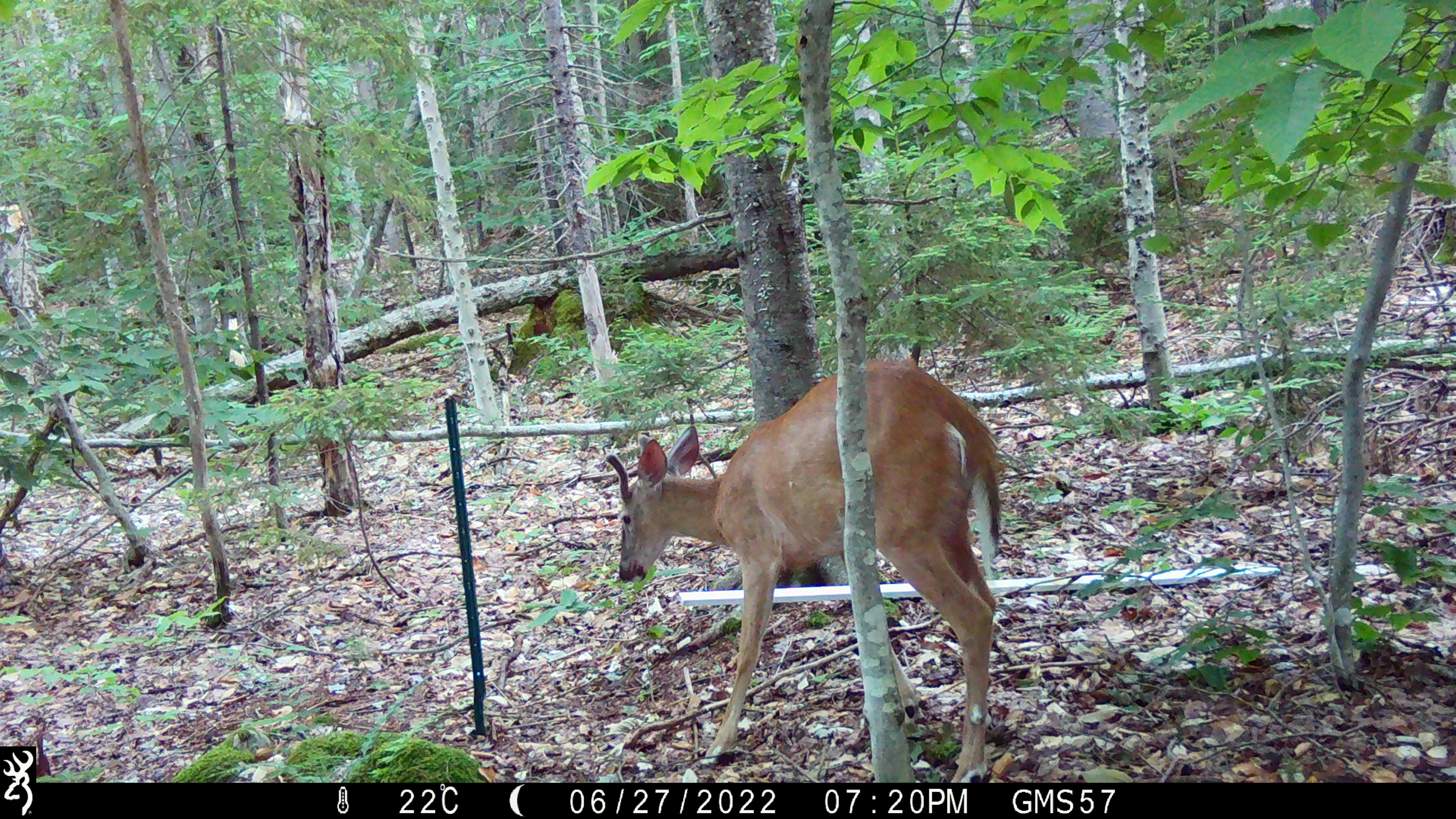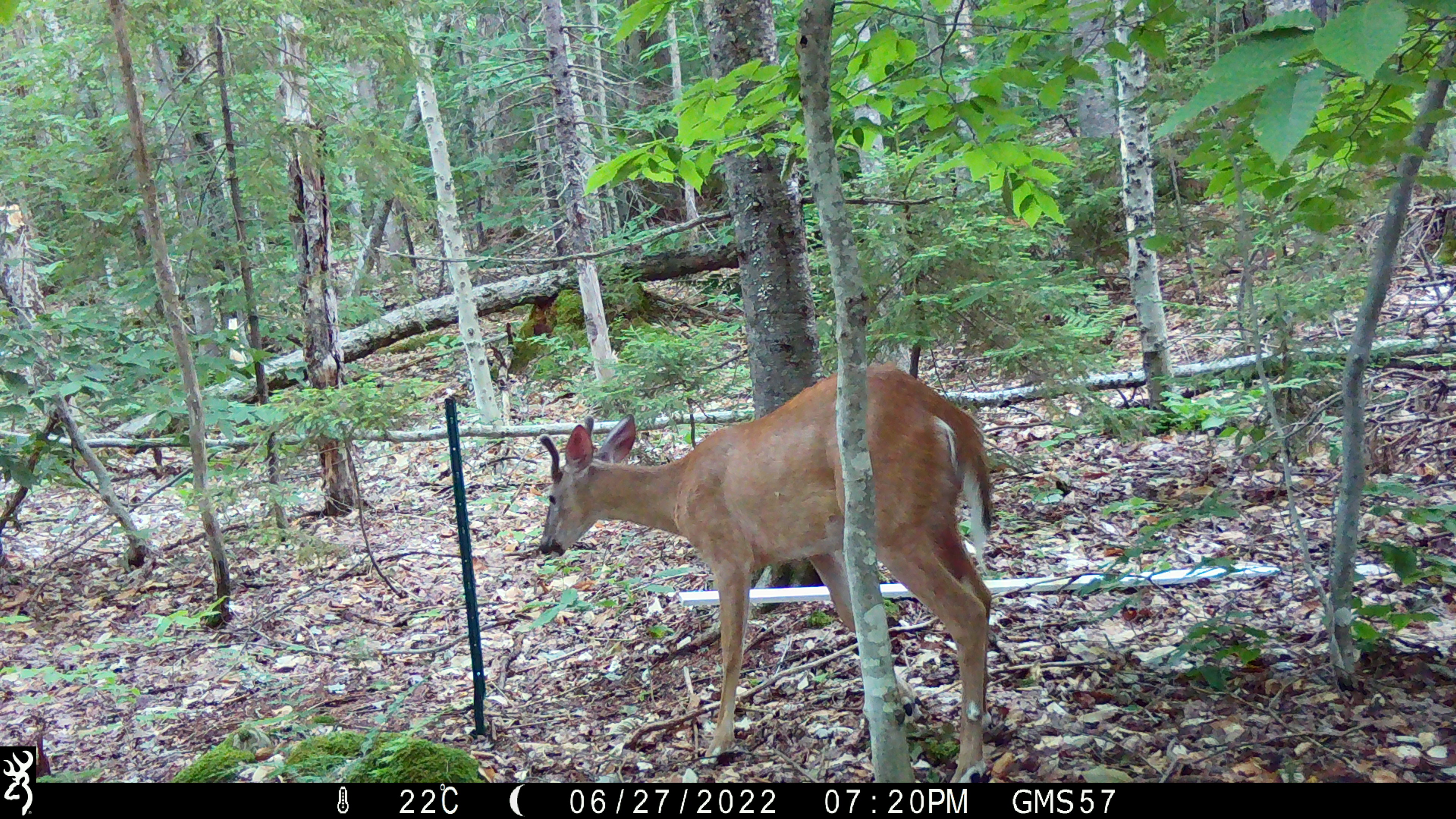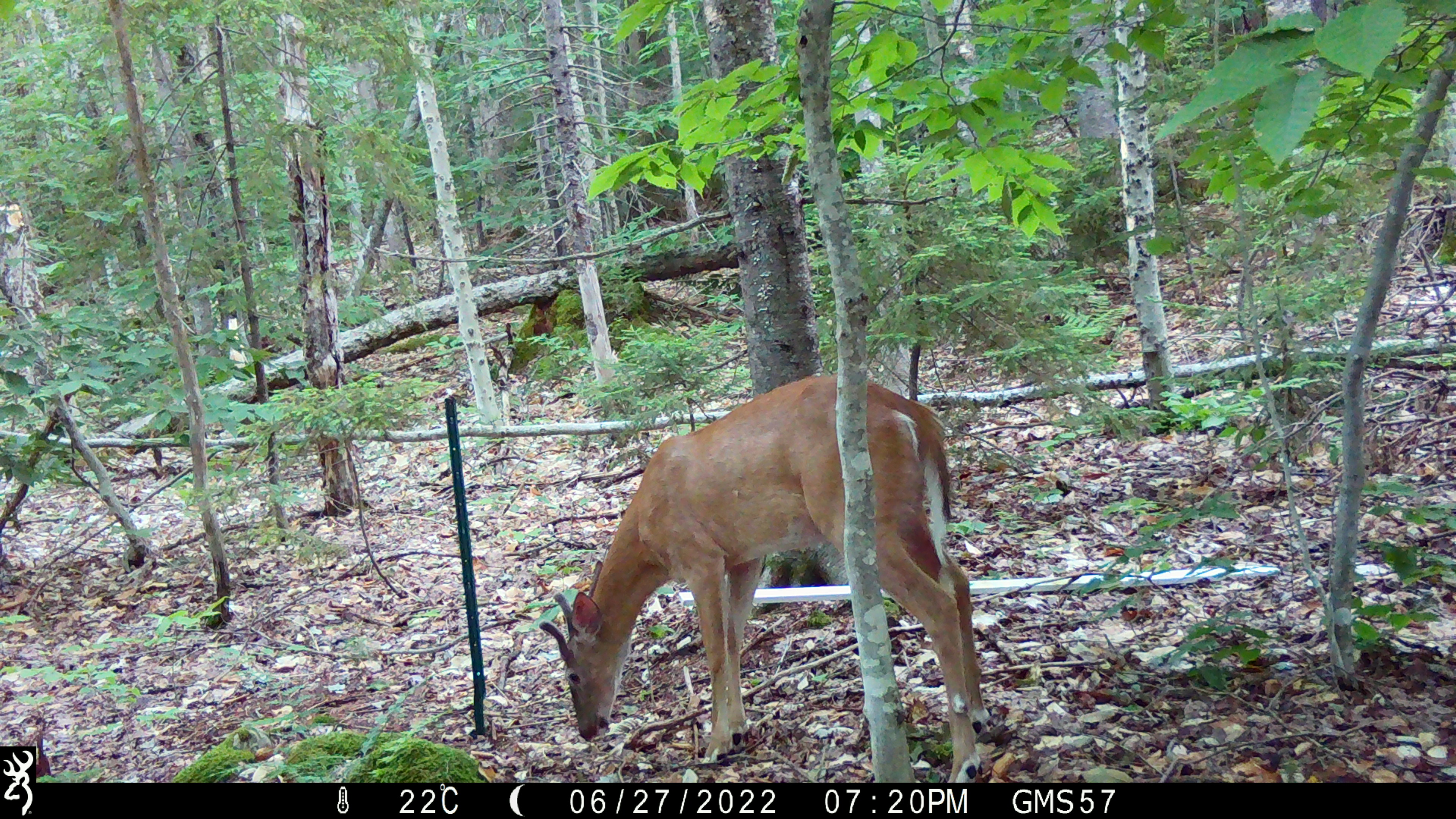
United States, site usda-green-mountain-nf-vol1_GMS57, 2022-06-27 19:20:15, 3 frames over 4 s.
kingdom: Animalia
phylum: Chordata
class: Mammalia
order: Artiodactyla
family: Cervidae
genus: Odocoileus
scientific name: Odocoileus virginianus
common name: white-tailed deer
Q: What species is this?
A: White-tailed deer (Odocoileus virginianus).